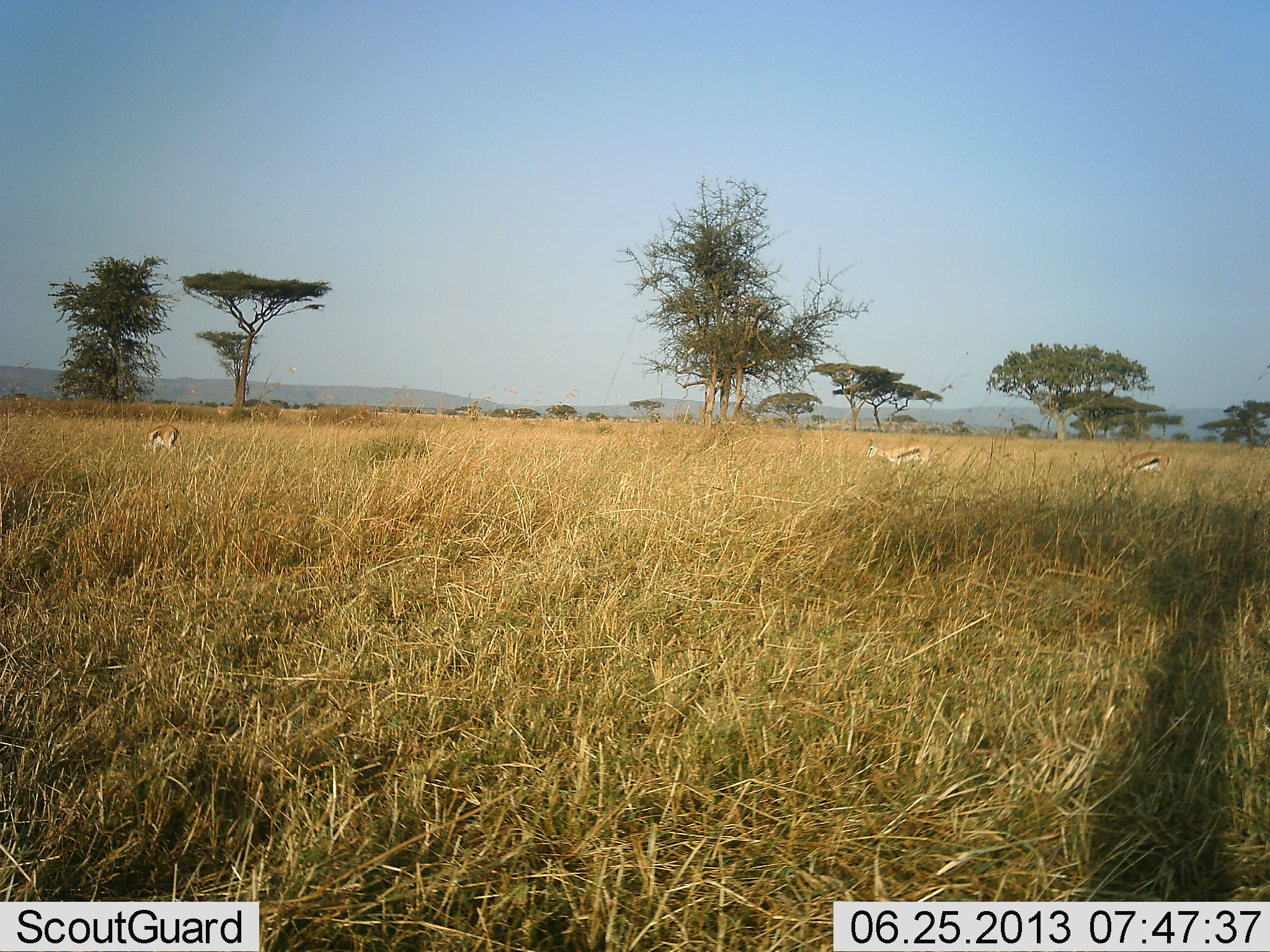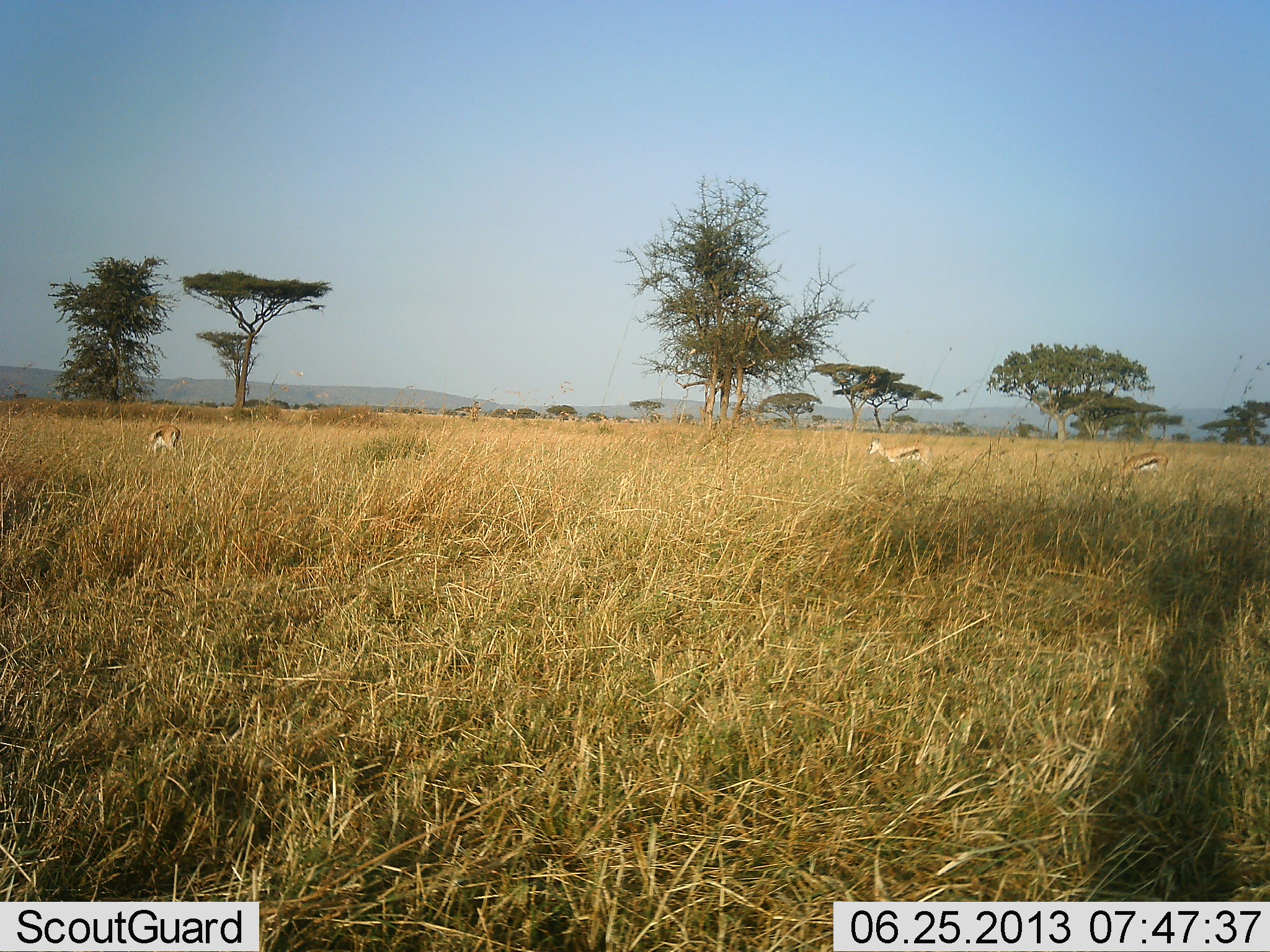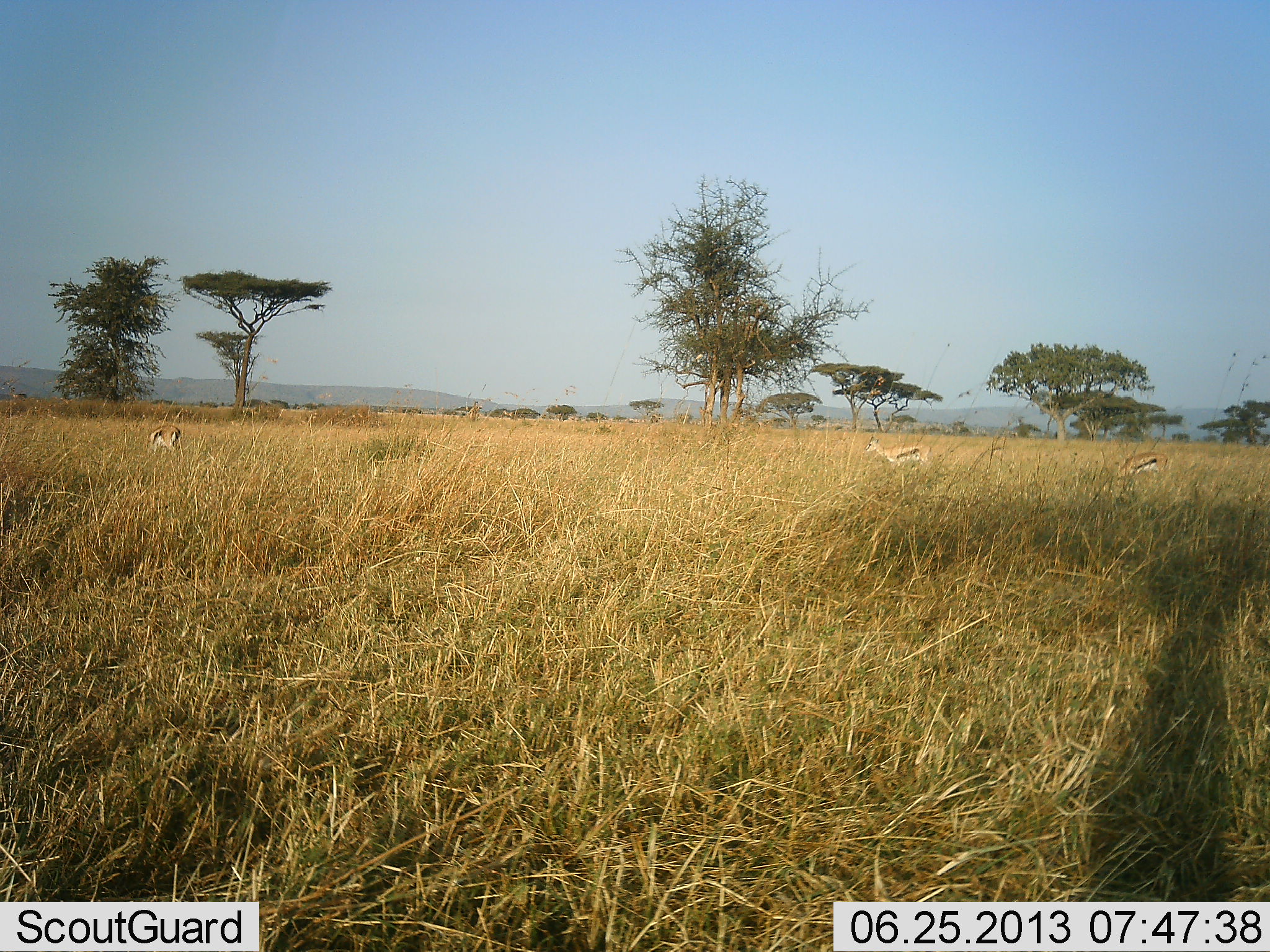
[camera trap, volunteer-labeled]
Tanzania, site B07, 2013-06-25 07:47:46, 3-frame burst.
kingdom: Animalia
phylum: Chordata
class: Mammalia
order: Artiodactyla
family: Bovidae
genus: Eudorcas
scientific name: Eudorcas thomsonii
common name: thomson's gazelle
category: gazellethomsons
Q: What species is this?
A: Gazellethomsons (thomson's gazelle) (Eudorcas thomsonii).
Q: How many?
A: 3.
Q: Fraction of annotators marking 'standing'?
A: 67%.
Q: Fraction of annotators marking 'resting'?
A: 0%.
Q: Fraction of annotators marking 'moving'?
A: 6%.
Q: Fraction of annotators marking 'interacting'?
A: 0%.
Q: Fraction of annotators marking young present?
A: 6%.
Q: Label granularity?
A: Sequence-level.